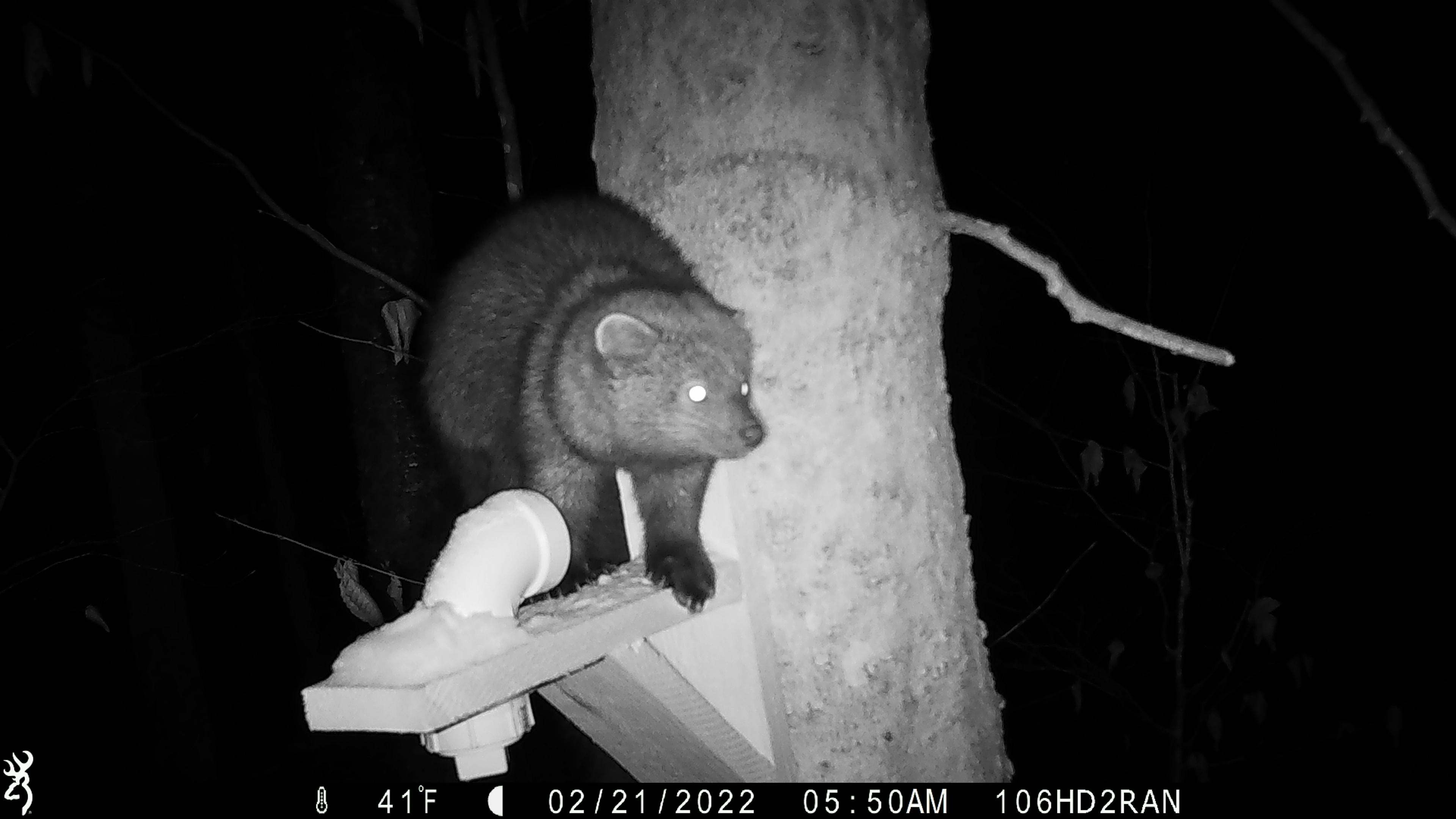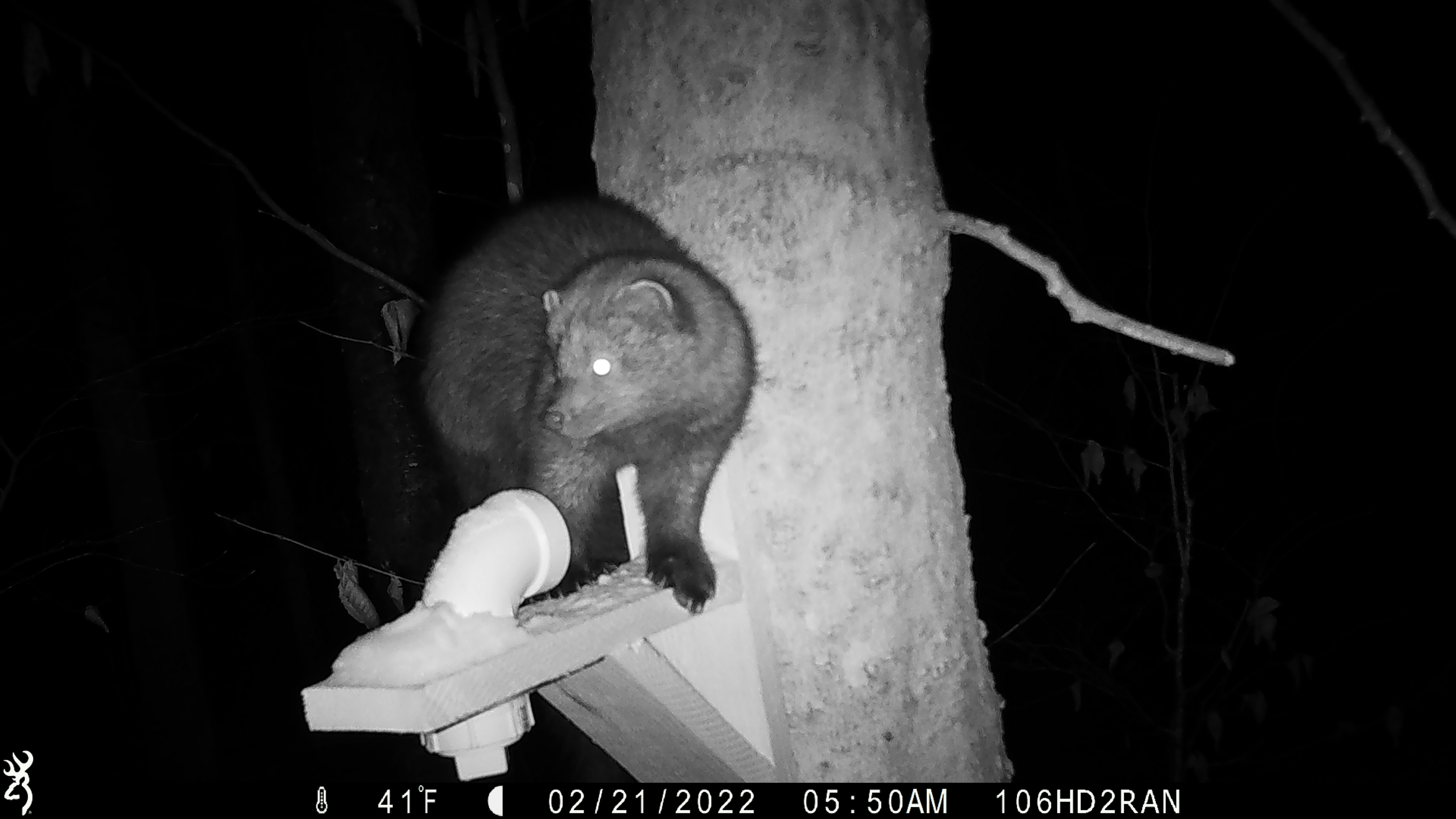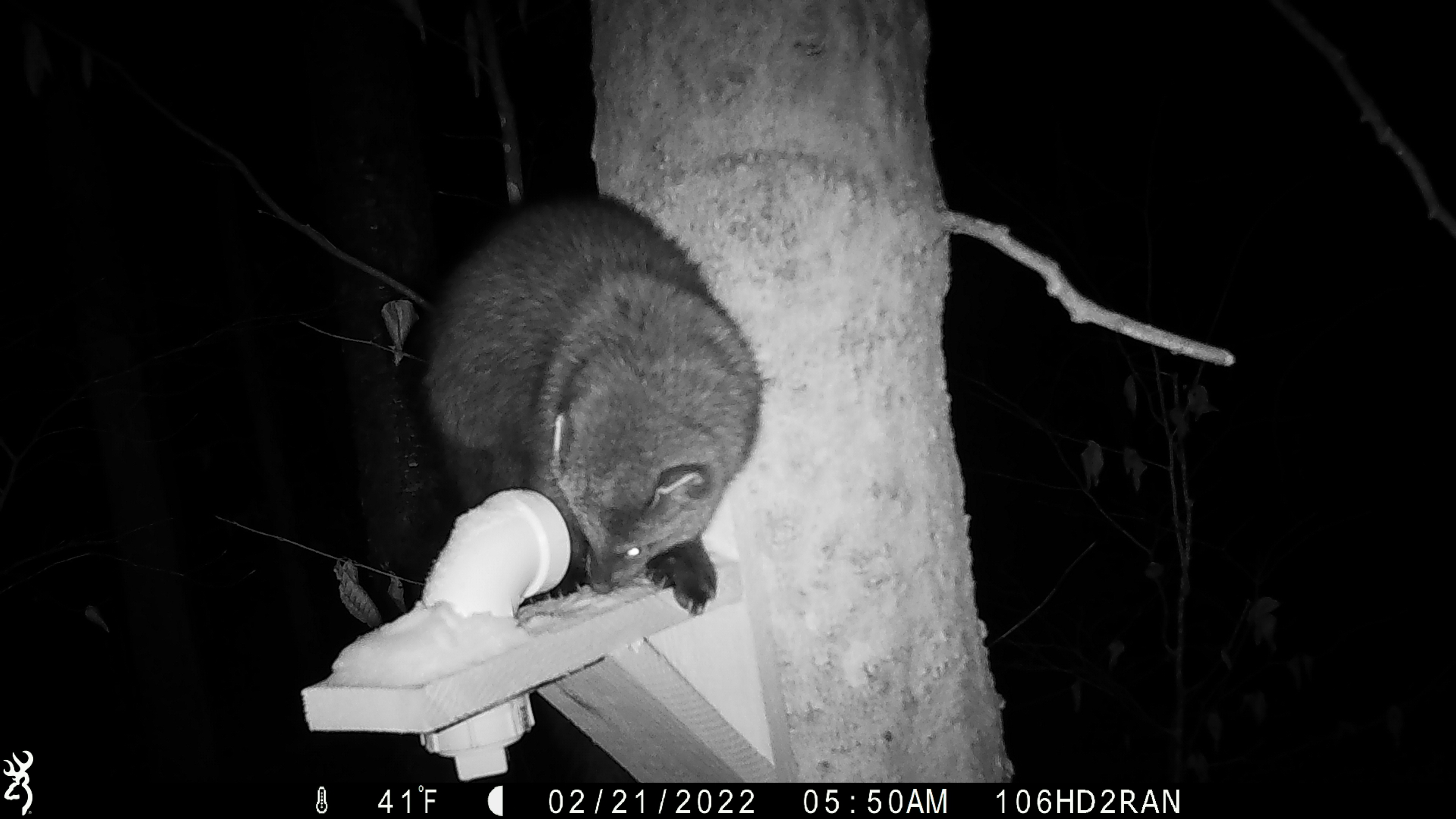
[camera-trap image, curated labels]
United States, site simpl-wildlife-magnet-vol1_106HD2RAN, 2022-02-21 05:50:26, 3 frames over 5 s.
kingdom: Animalia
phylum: Chordata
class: Mammalia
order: Carnivora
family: Mustelidae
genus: Pekania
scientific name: Pekania pennanti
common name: fisher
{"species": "fisher (Pekania pennanti)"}